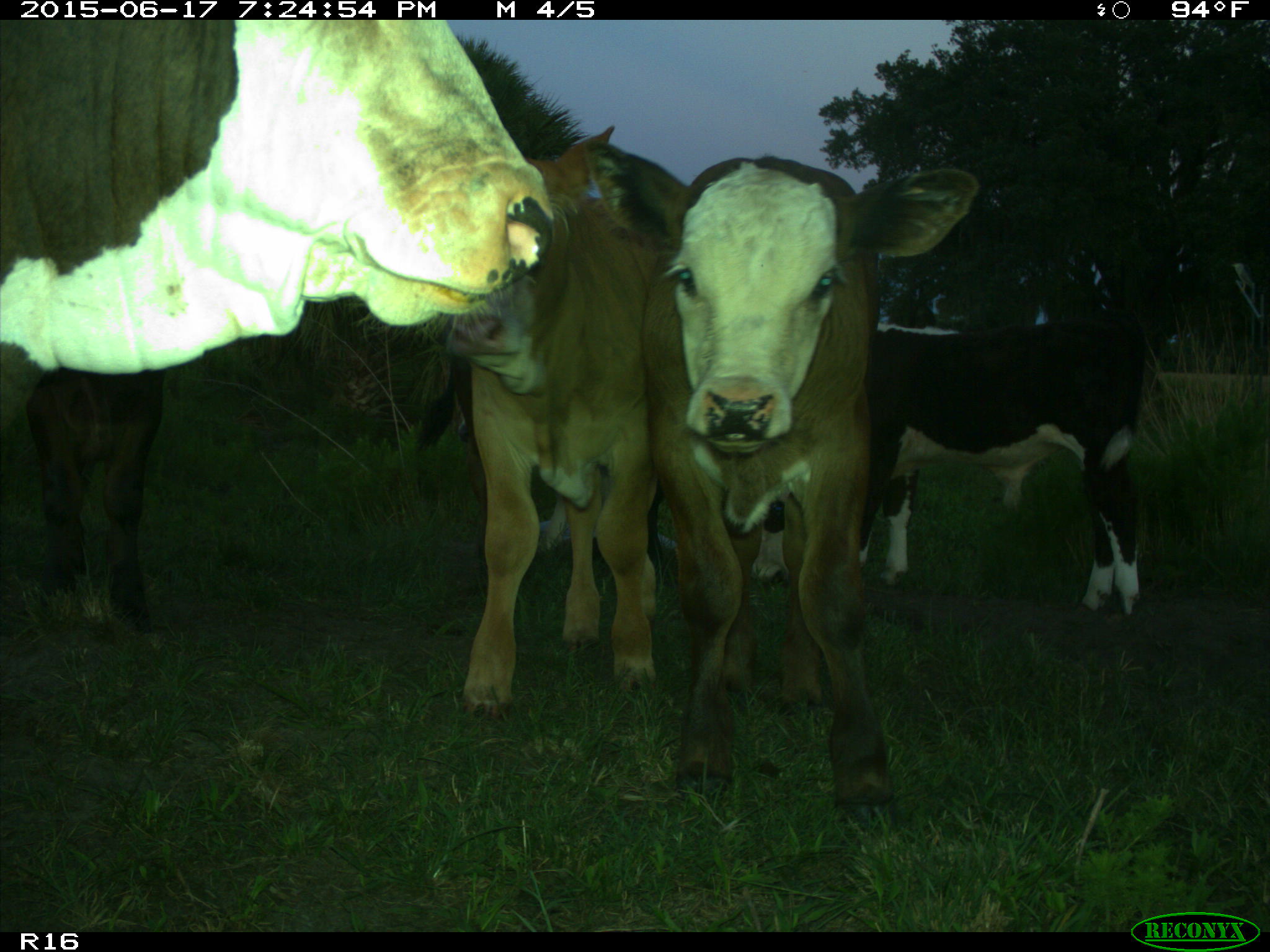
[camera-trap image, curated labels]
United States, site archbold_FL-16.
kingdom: Animalia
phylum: Chordata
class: Mammalia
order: Artiodactyla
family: Bovidae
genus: Bos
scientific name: Bos taurus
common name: domestic cow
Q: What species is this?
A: Bos taurus (domestic cow).